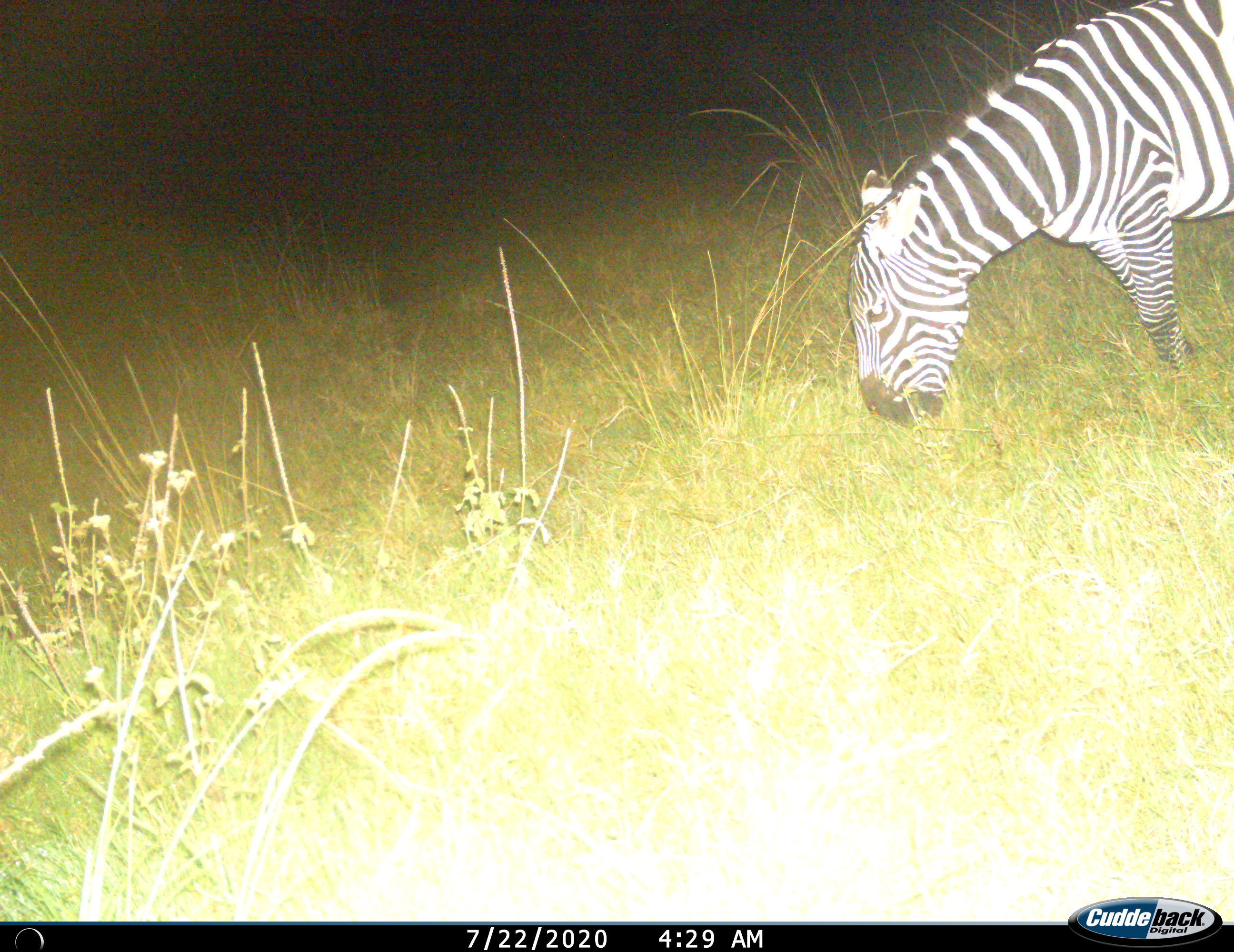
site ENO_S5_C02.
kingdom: Animalia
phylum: Chordata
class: Mammalia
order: Perissodactyla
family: Equidae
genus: Equus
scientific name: Equus quagga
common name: plains zebra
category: zebraplains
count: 1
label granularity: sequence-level